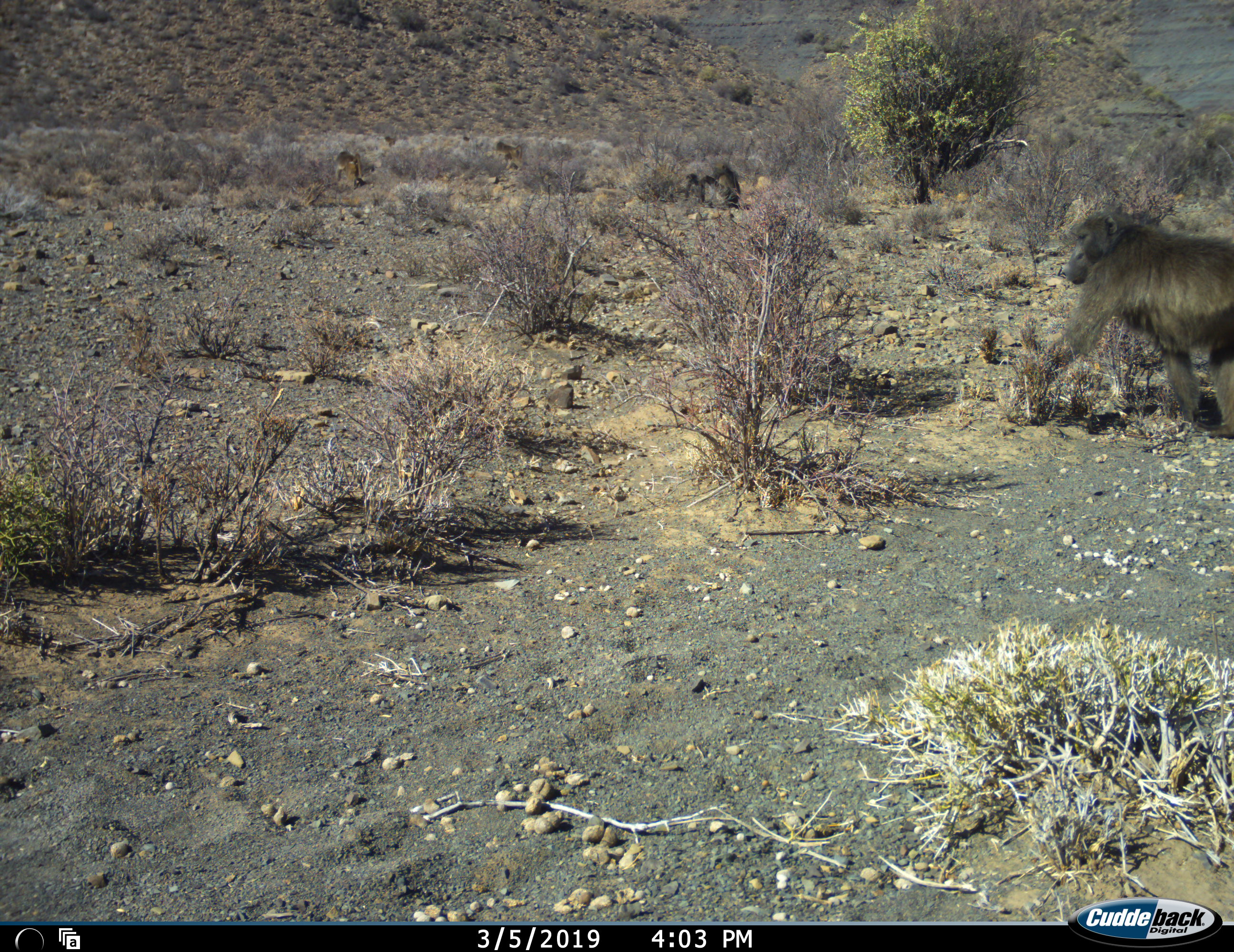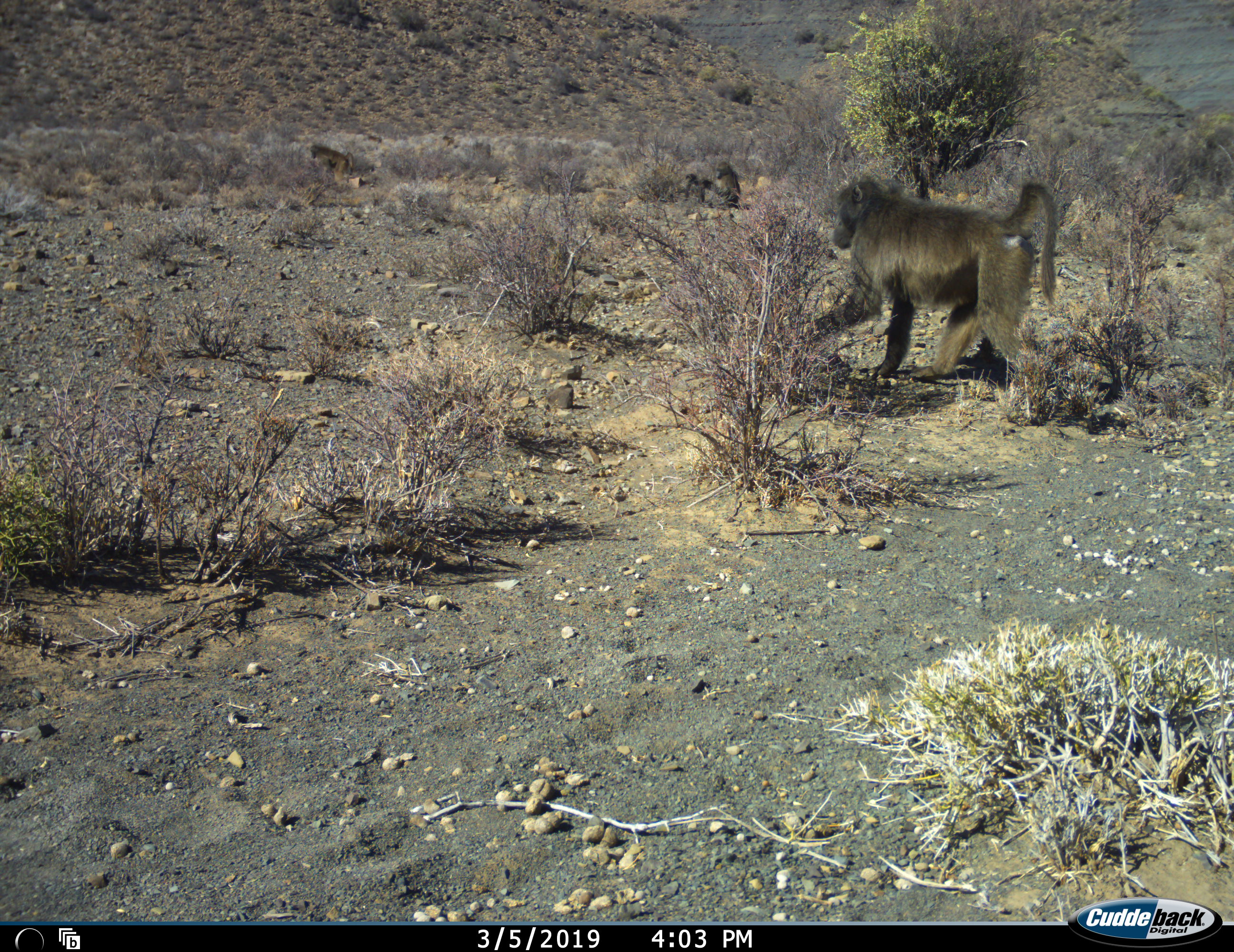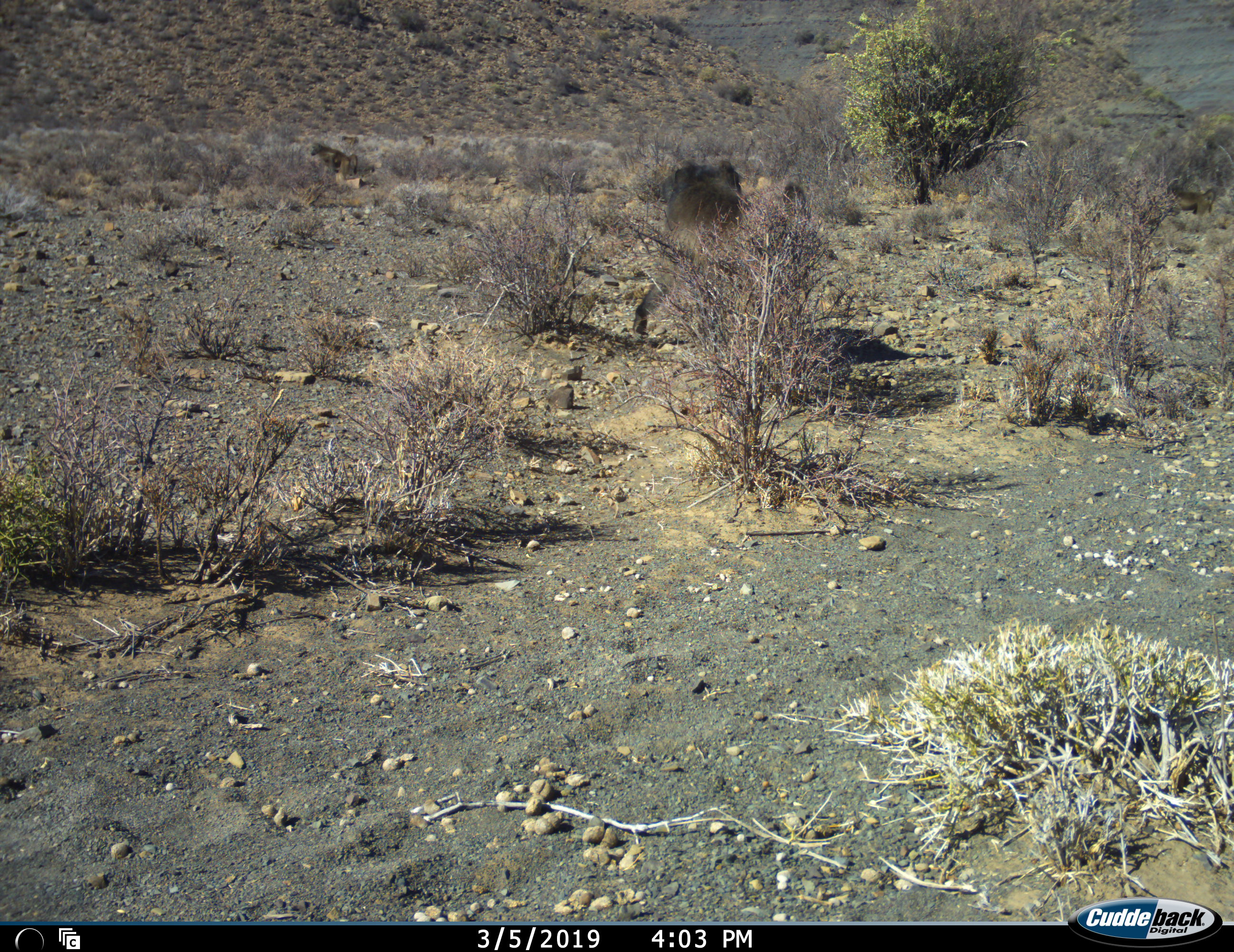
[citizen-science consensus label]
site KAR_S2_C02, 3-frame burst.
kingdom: Animalia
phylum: Chordata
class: Mammalia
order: Primates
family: Cercopithecidae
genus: Papio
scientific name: Papio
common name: baboon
Baboon (Papio), count 7. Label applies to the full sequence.